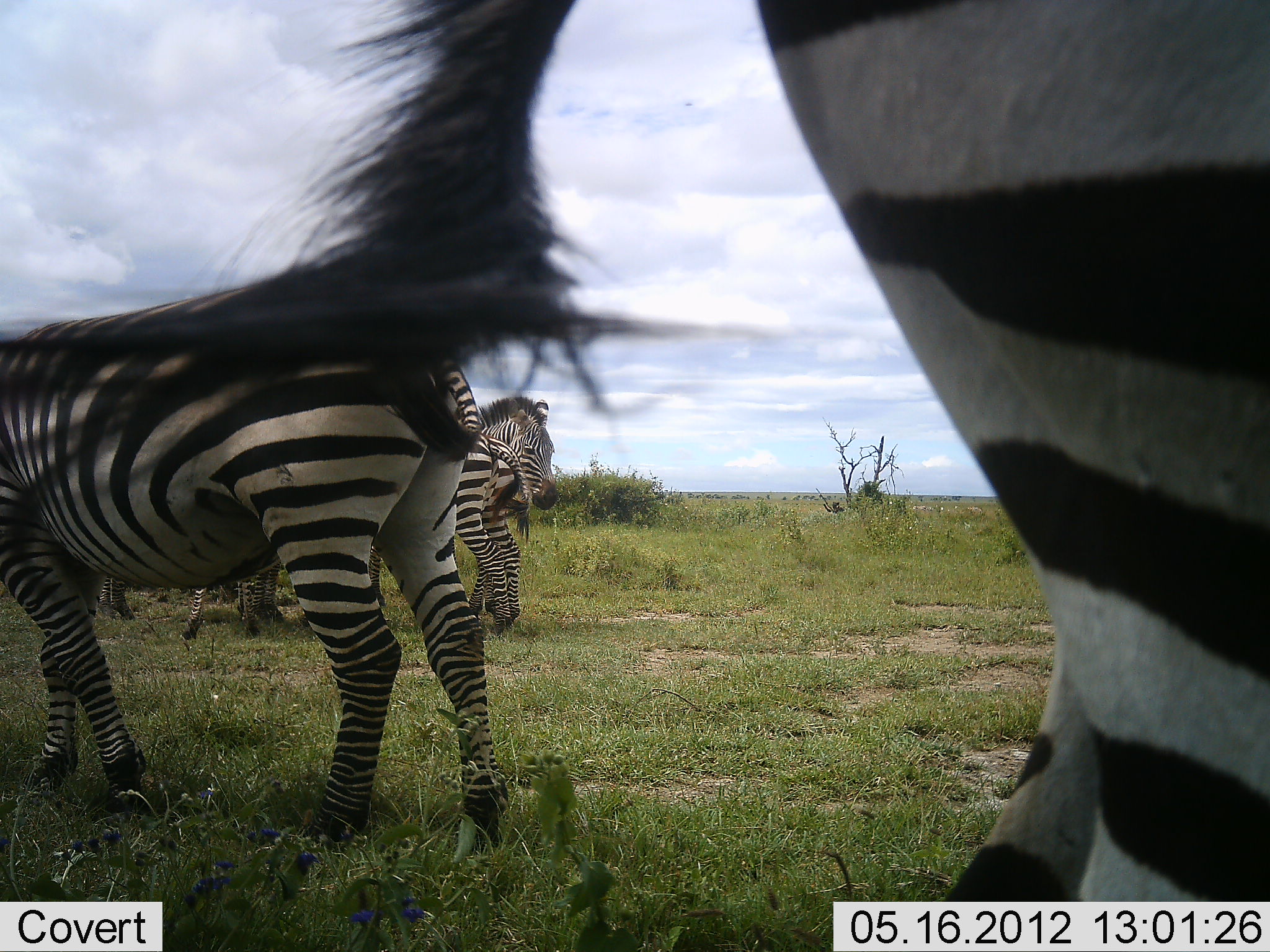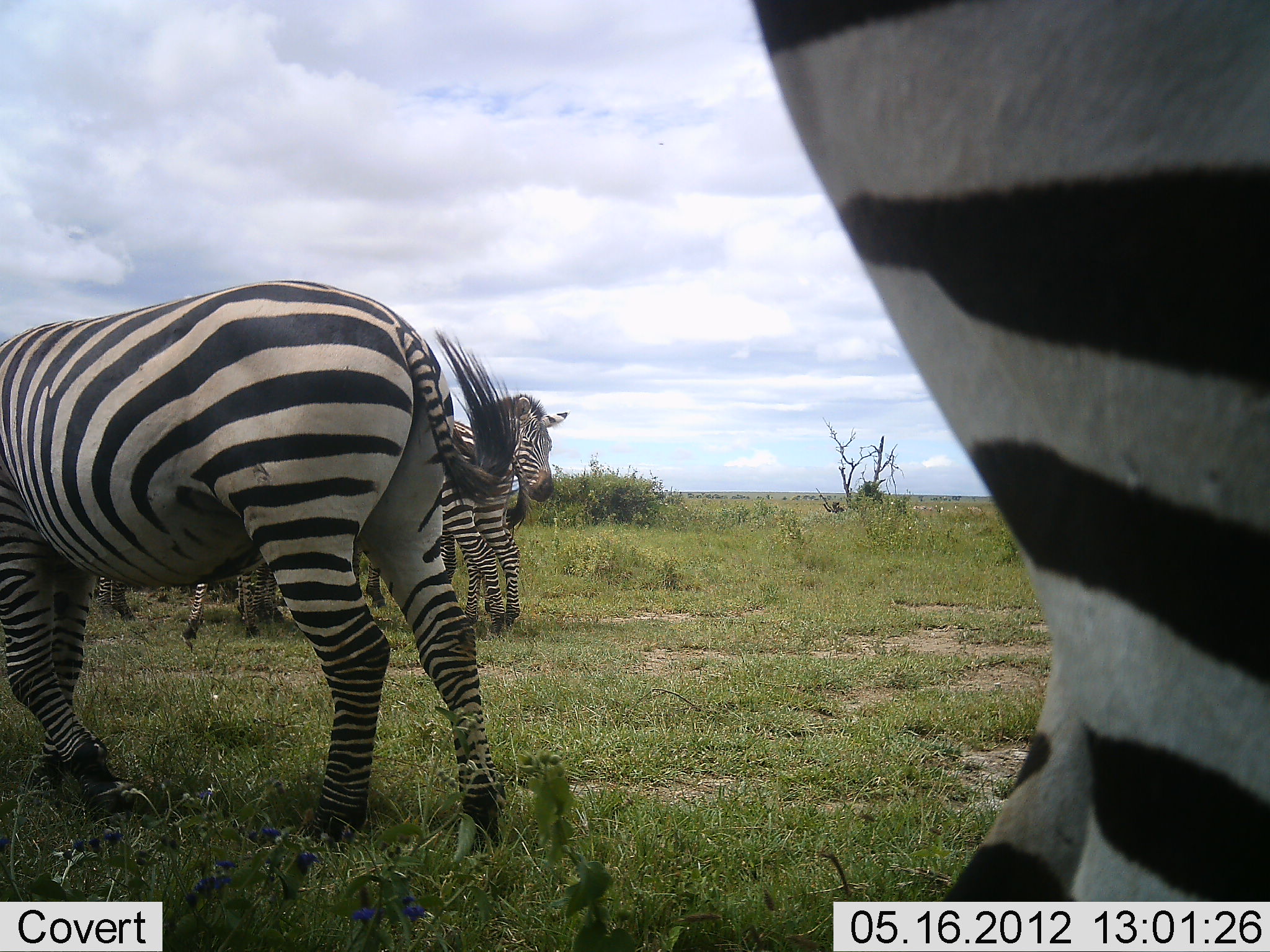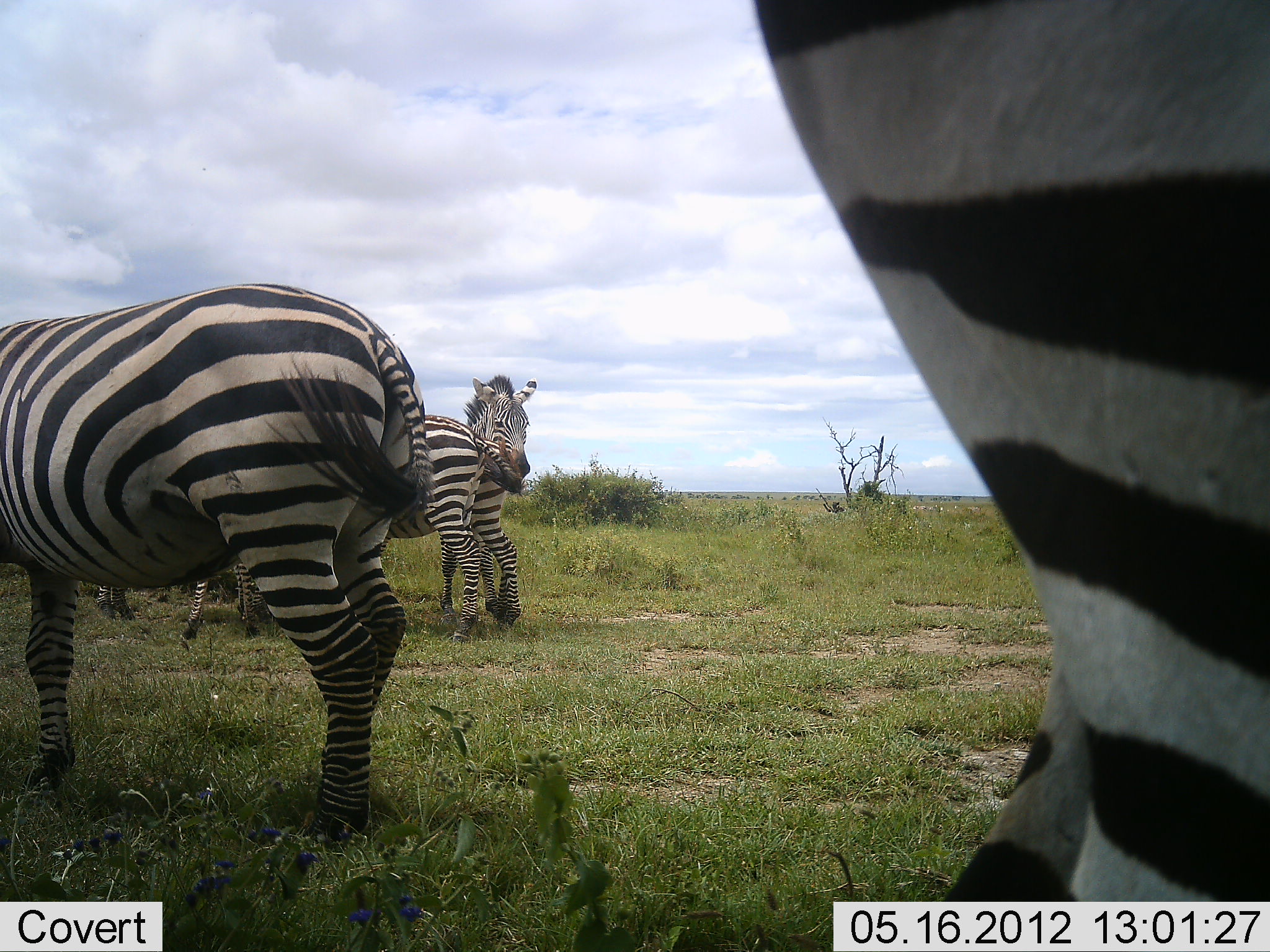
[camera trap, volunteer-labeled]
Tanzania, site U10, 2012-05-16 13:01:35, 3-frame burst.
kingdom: Animalia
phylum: Chordata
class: Mammalia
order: Perissodactyla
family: Equidae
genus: Equus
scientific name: Equus quagga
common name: plains zebra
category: zebra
Zebra (plains zebra) (Equus quagga), count 5. Behavior (volunteer vote fractions): standing 70%, resting 10%, moving 50%, interacting 0%. Young present (vote fraction): 0%. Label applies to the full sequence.